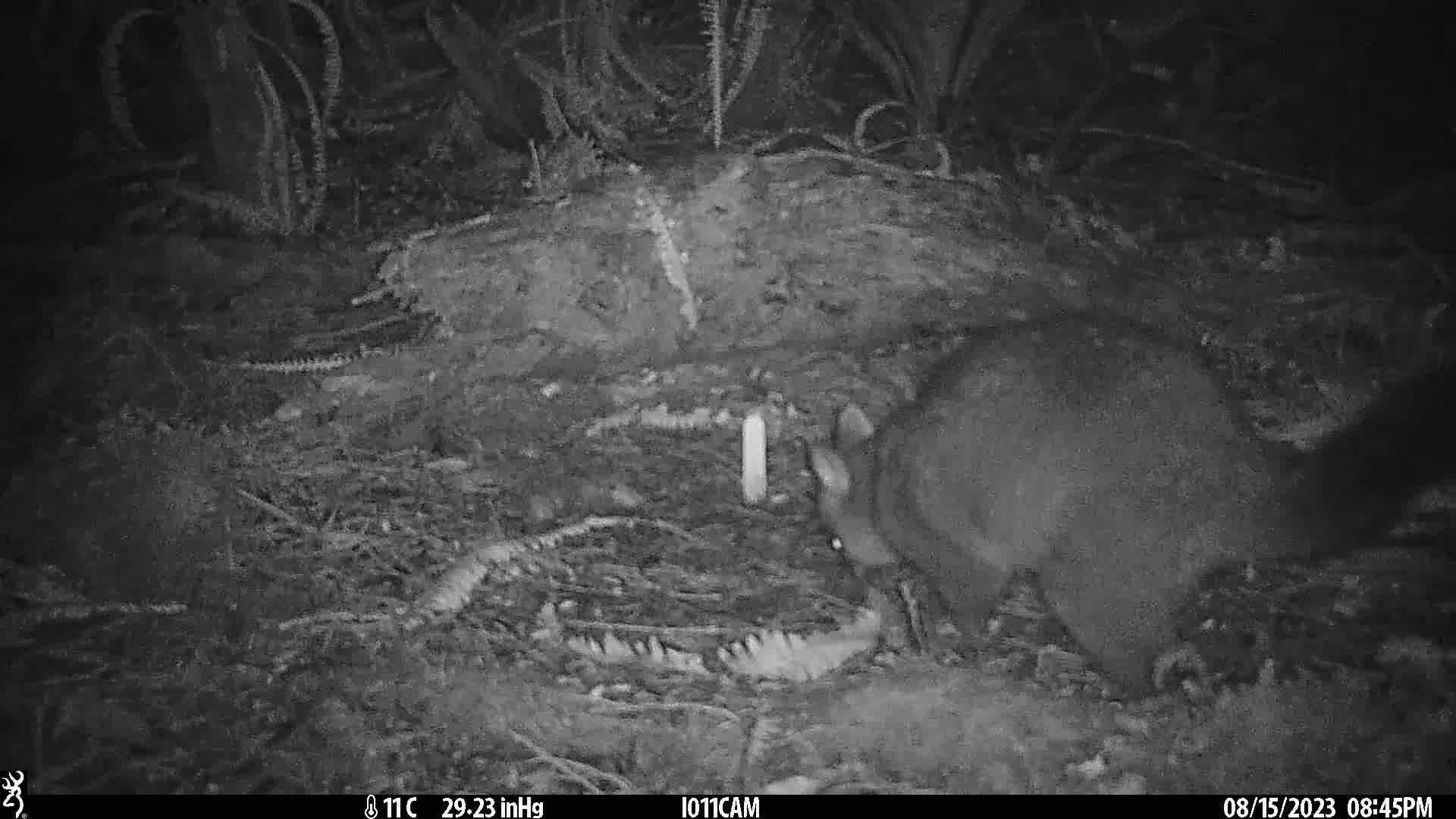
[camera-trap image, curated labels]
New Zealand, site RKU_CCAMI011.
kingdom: Animalia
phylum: Chordata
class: Mammalia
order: Diprotodontia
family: Phalangeridae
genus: Trichosurus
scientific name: Trichosurus vulpecula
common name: common brushtail possum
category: possum